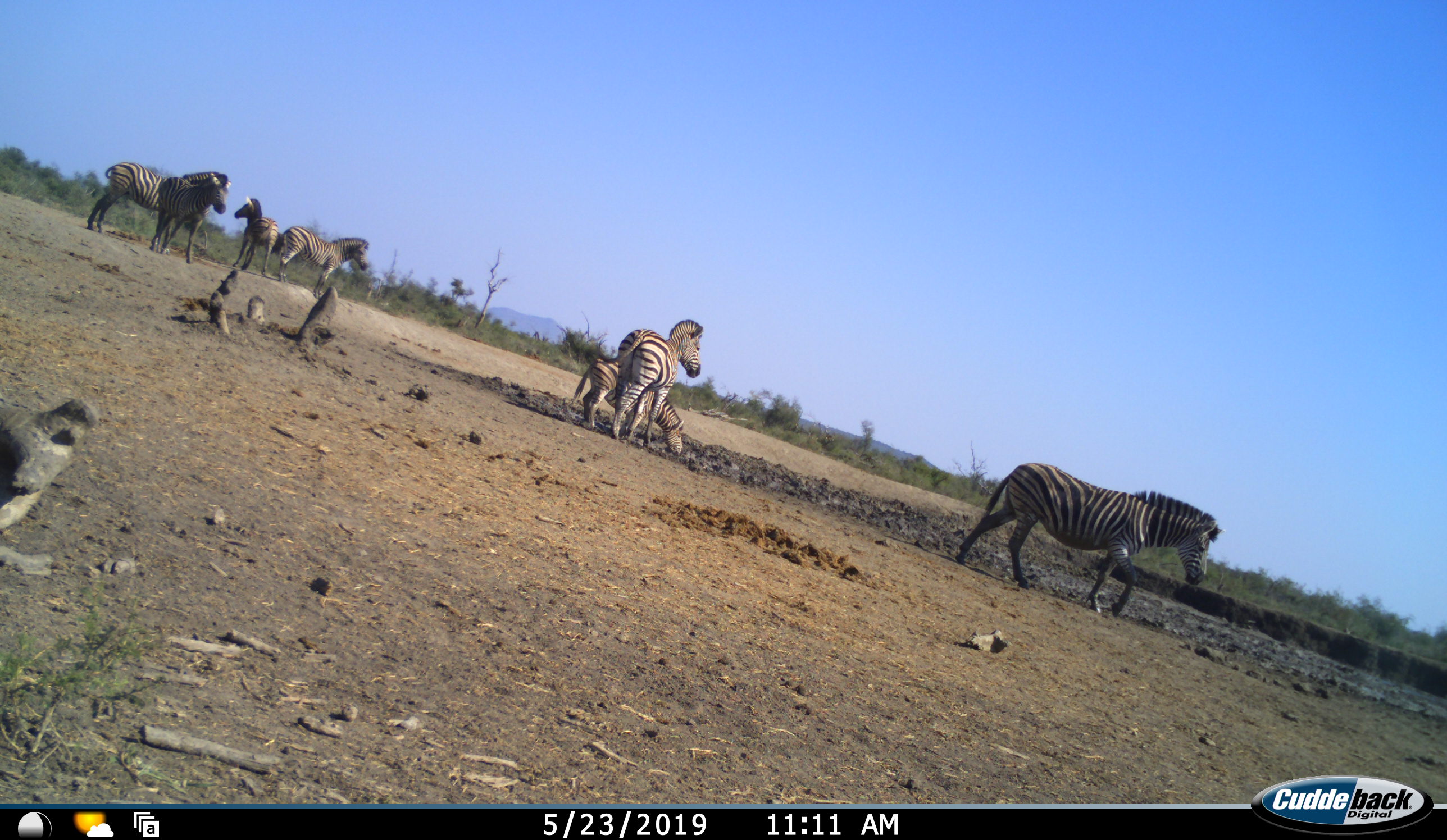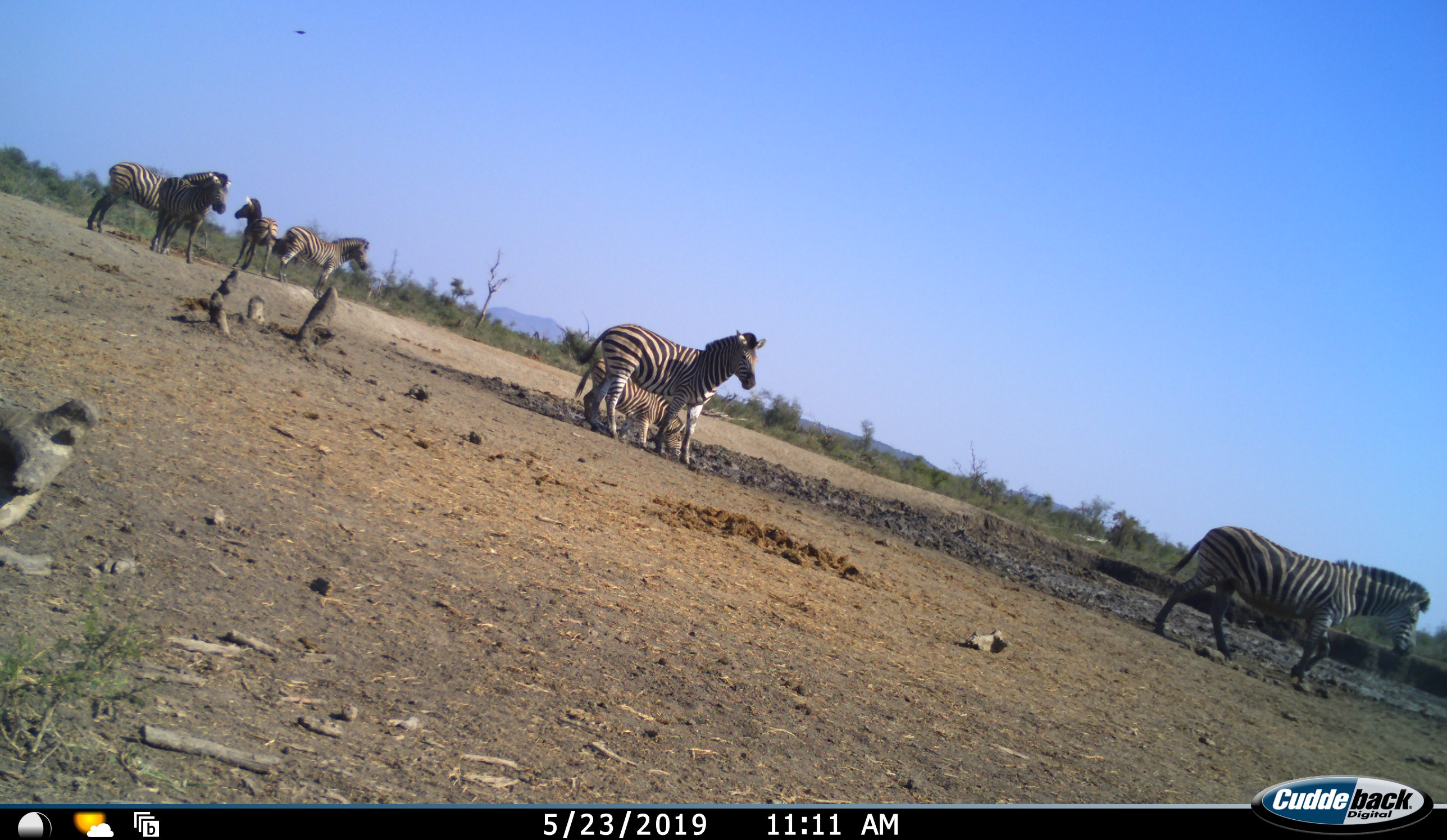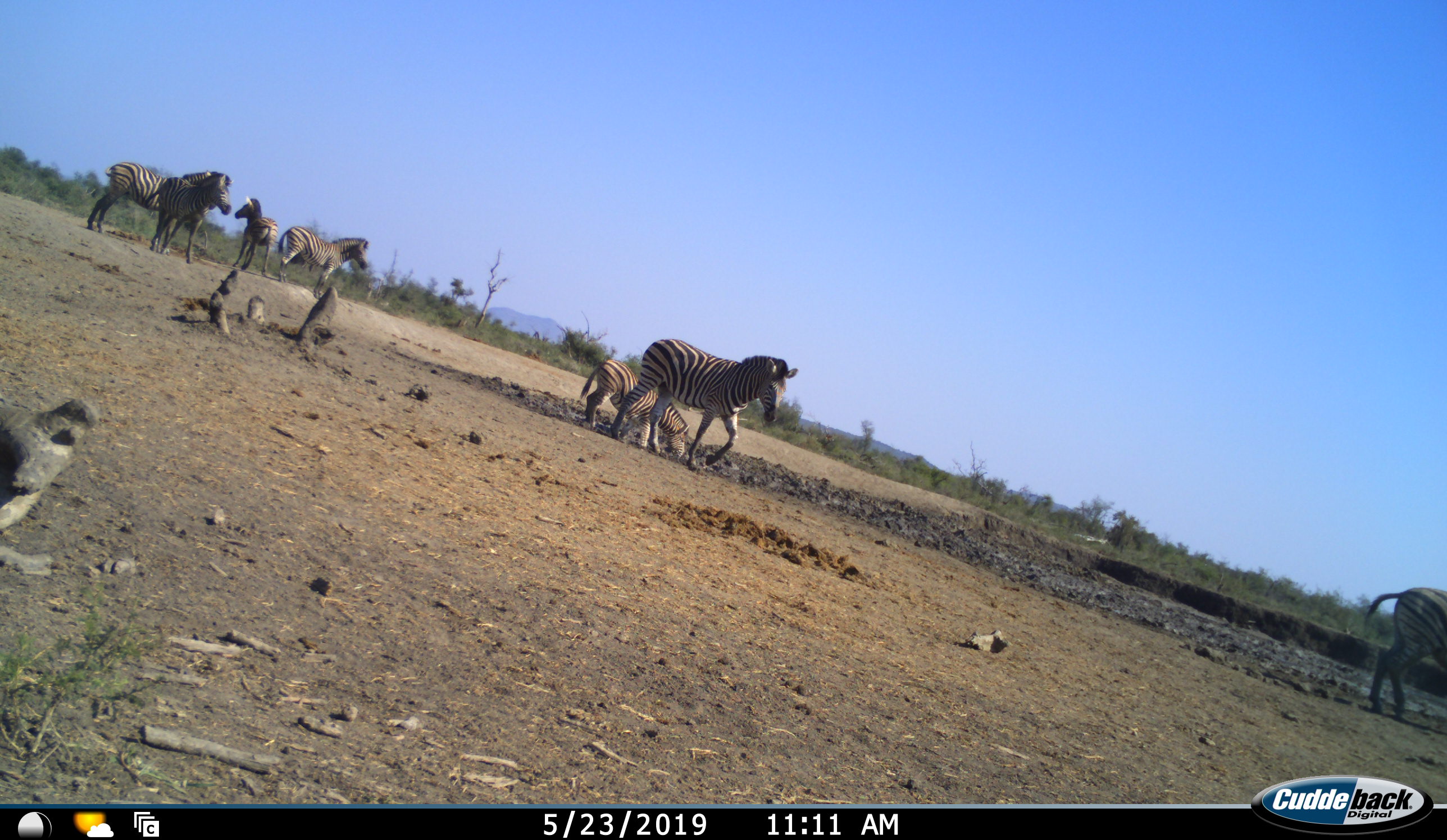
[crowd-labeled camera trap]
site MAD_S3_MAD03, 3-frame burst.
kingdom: Animalia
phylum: Chordata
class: Mammalia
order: Perissodactyla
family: Equidae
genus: Equus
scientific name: Equus quagga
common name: plains zebra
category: zebraplains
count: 7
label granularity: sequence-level